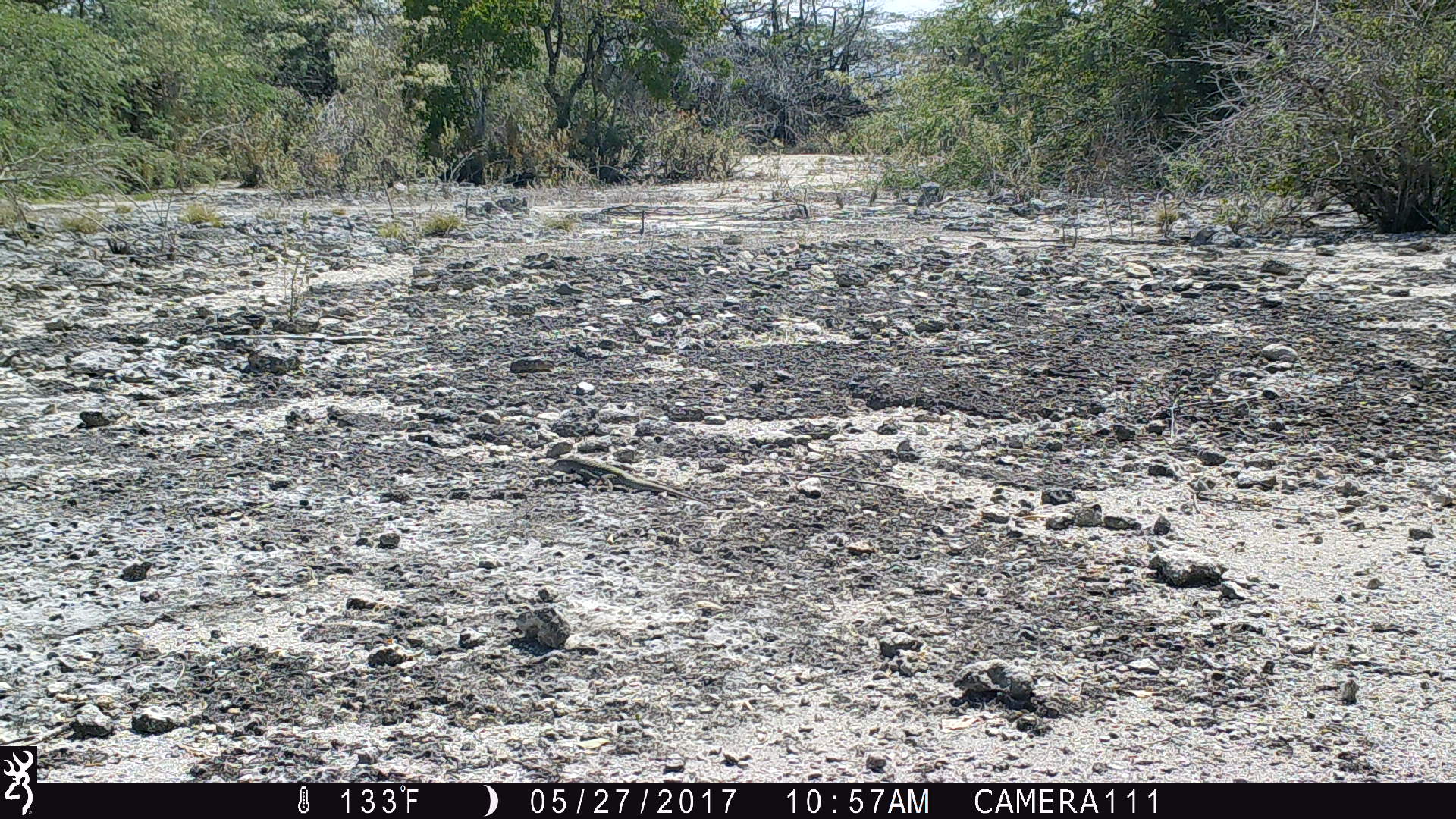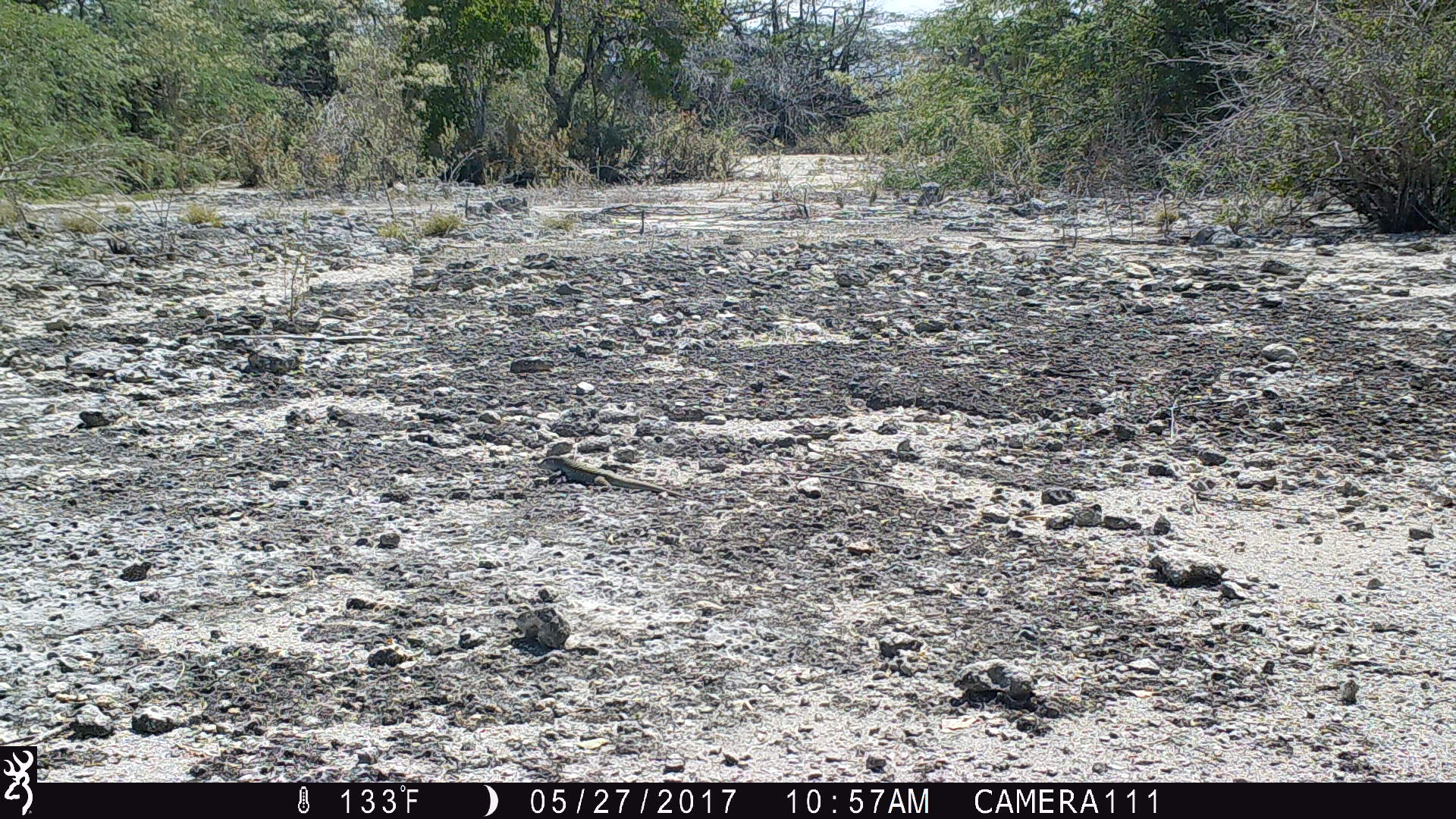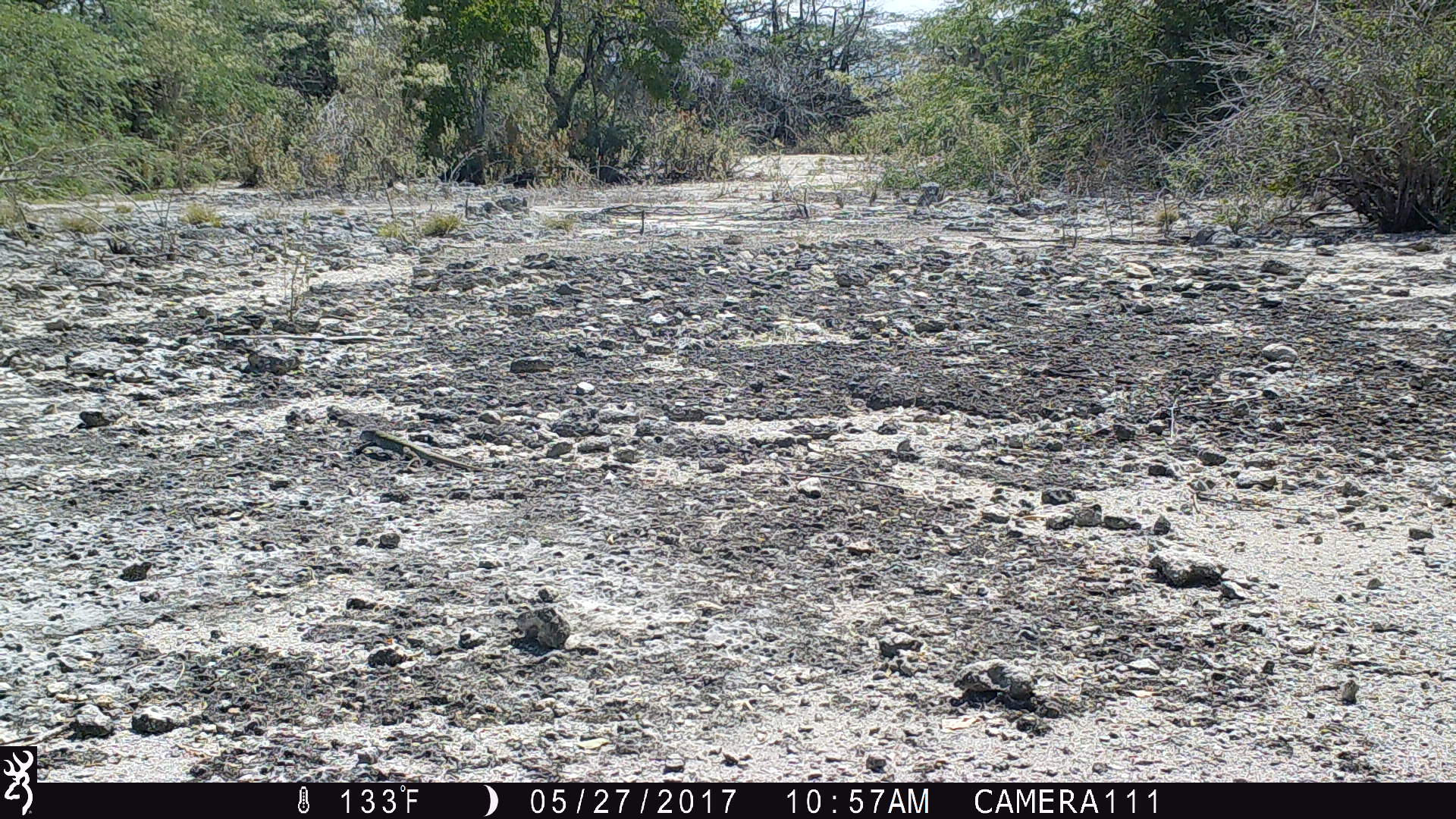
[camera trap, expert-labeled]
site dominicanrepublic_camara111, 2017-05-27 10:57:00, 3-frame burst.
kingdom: Animalia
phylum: Chordata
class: Reptilia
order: Squamata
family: Iguanidae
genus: Iguana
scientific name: Iguana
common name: typical iguanas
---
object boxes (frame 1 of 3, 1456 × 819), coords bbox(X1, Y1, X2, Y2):
iguana: bbox(545, 447, 705, 504)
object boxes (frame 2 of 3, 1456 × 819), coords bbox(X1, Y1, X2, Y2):
iguana: bbox(539, 450, 689, 498)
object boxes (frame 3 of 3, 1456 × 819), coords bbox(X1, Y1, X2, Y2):
iguana: bbox(343, 428, 475, 473)